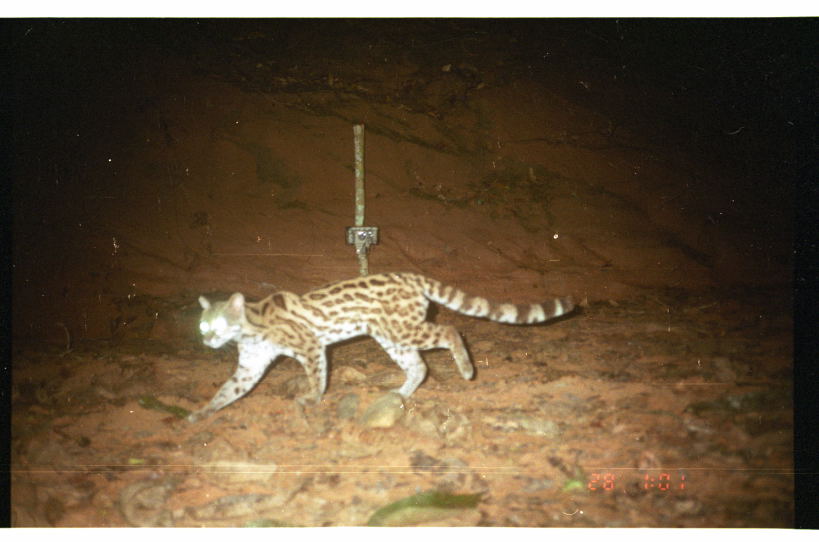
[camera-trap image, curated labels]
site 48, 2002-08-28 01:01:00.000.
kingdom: Animalia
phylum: Chordata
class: Mammalia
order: Carnivora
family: Felidae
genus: Leopardus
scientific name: Leopardus wiedii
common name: margay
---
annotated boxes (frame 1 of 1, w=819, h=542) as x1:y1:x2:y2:
leopardus wiedii: 187:271:573:424